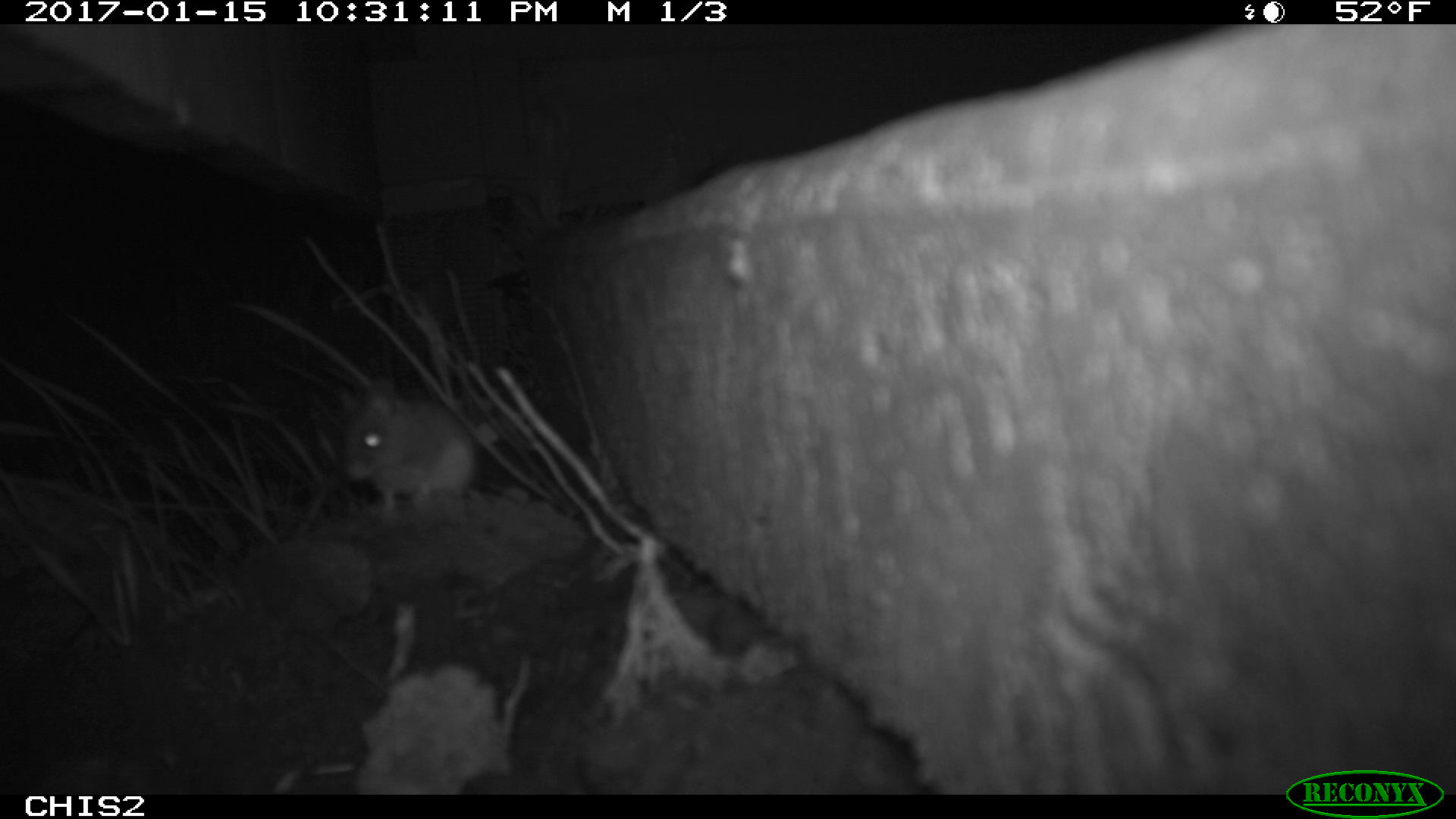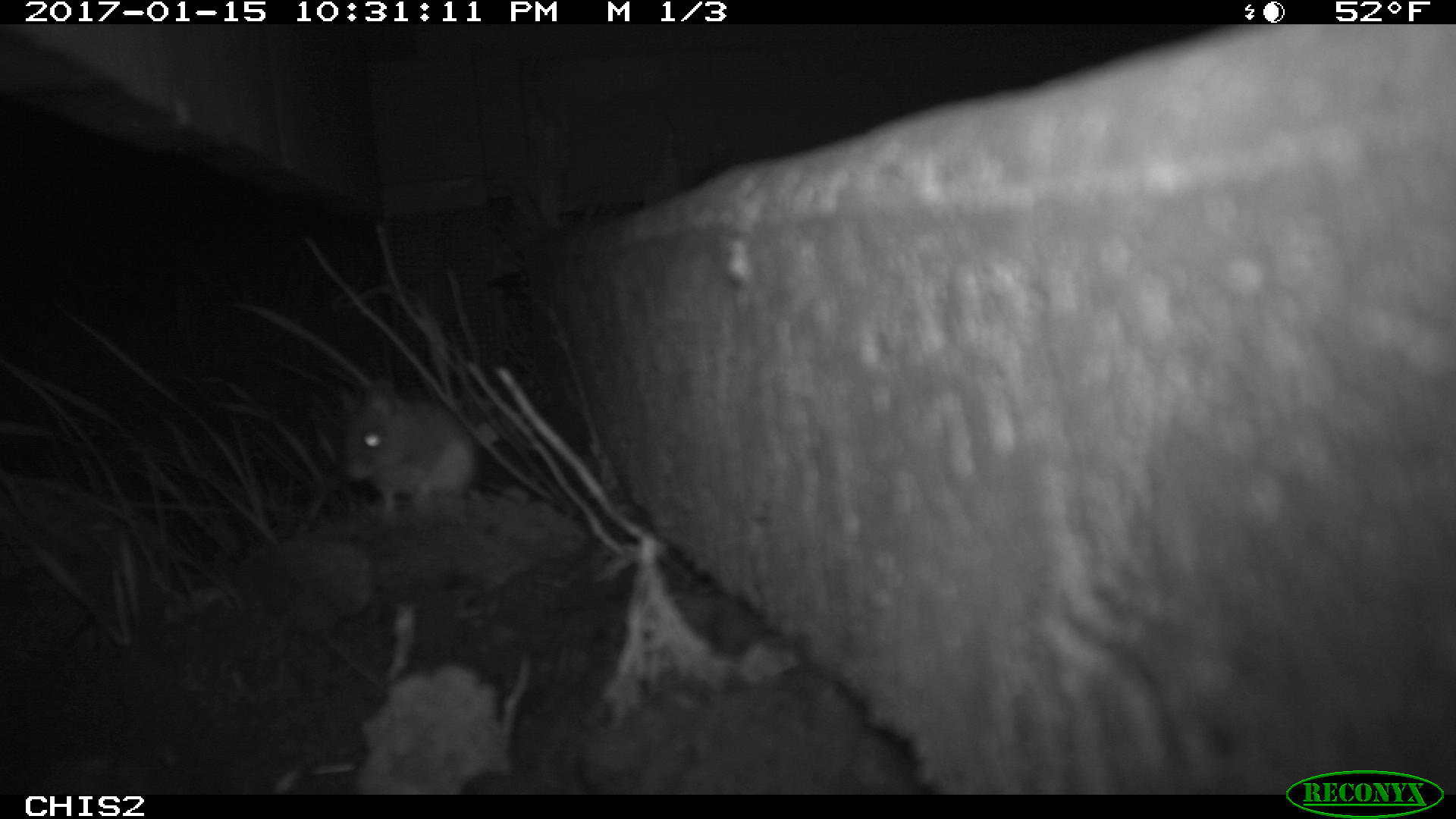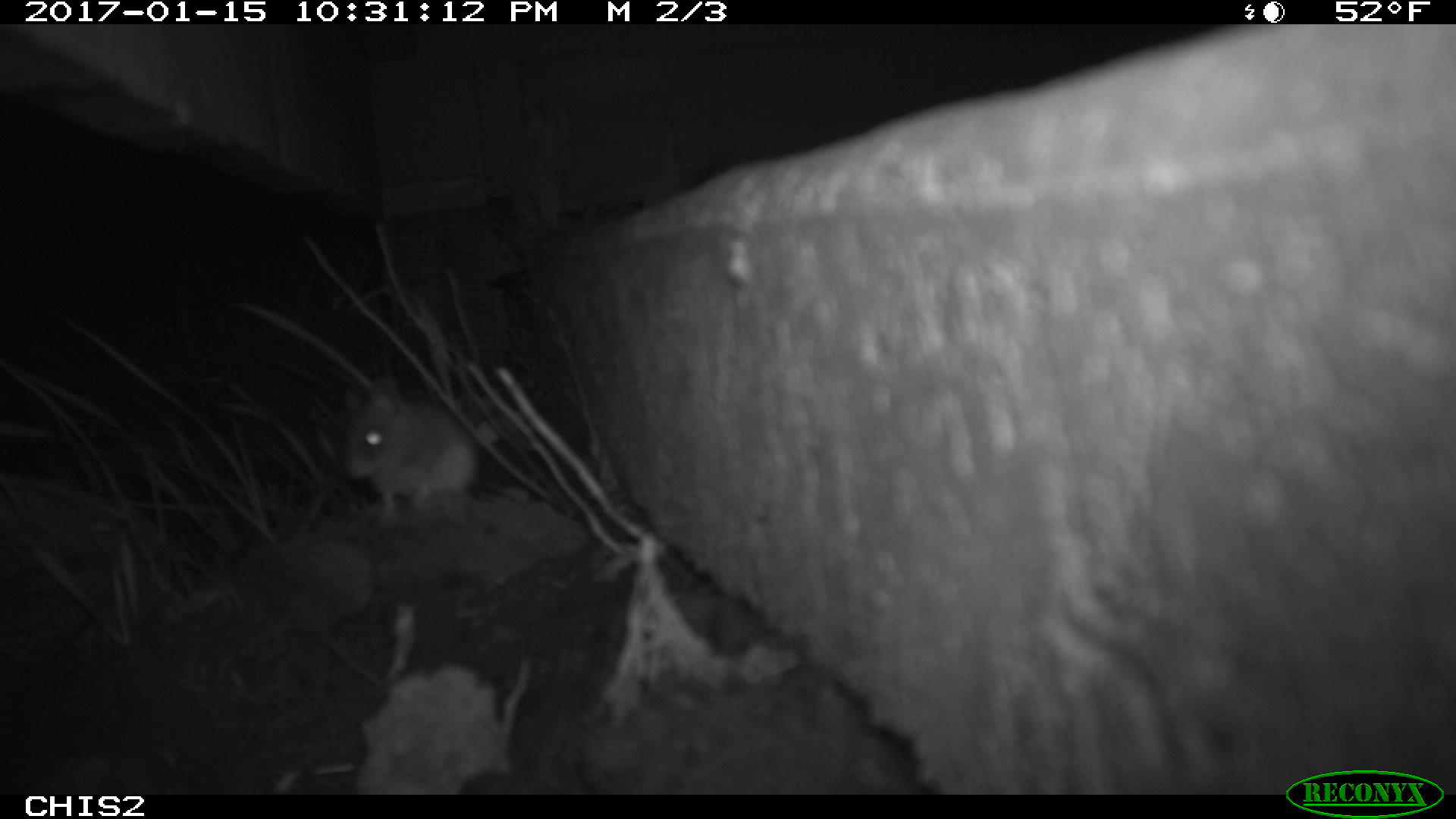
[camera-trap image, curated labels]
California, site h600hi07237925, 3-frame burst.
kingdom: Animalia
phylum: Chordata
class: Mammalia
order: Rodentia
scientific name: Rodentia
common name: rodent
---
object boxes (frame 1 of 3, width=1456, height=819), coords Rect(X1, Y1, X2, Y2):
rodent: Rect(340, 372, 479, 516)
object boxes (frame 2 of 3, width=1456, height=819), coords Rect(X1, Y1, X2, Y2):
rodent: Rect(331, 378, 532, 523)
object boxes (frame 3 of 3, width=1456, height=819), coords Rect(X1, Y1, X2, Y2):
rodent: Rect(341, 375, 528, 526)